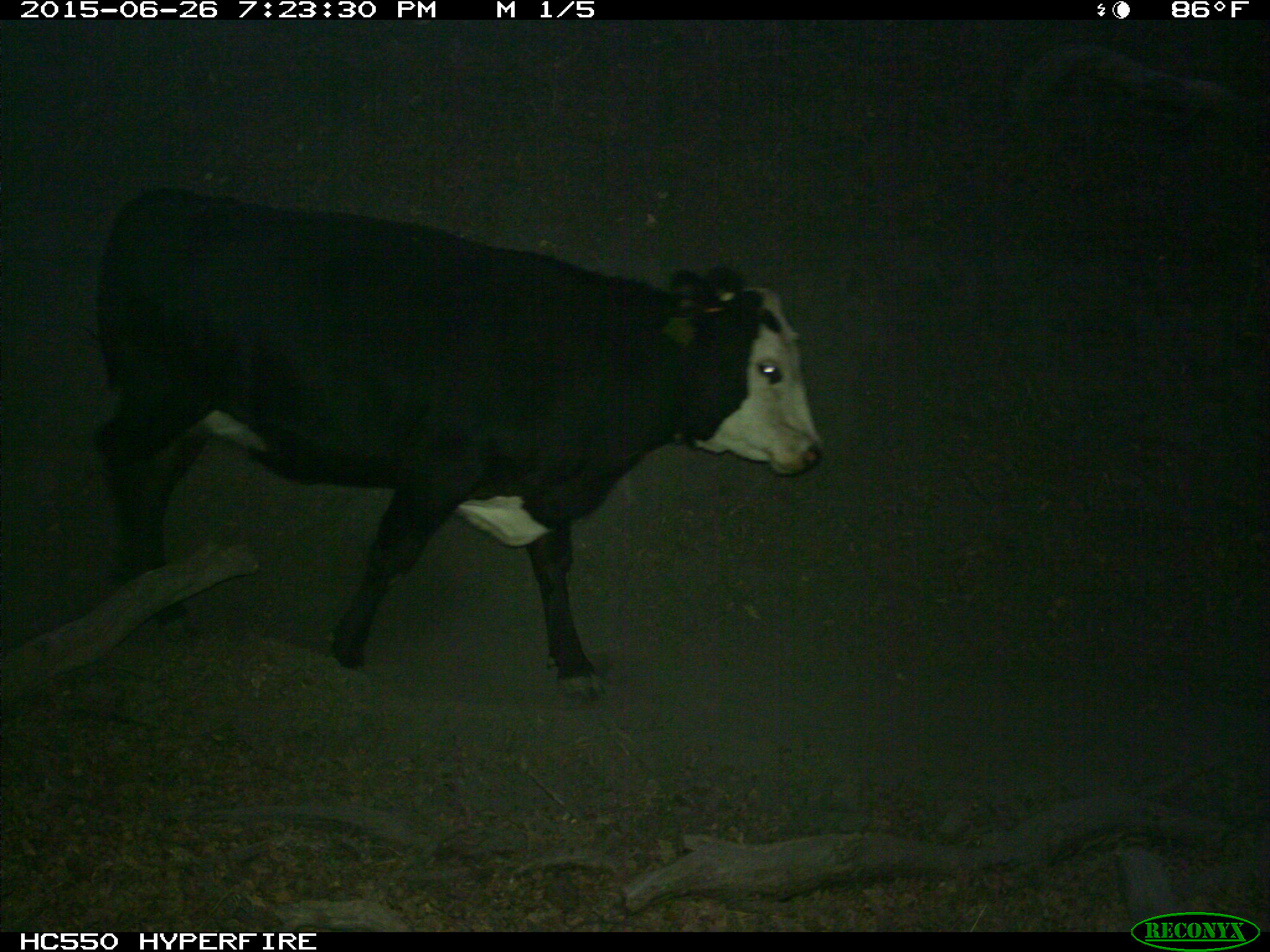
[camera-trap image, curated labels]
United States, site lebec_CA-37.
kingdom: Animalia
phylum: Chordata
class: Mammalia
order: Artiodactyla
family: Bovidae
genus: Bos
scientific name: Bos taurus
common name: domestic cow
Bos taurus (domestic cow).